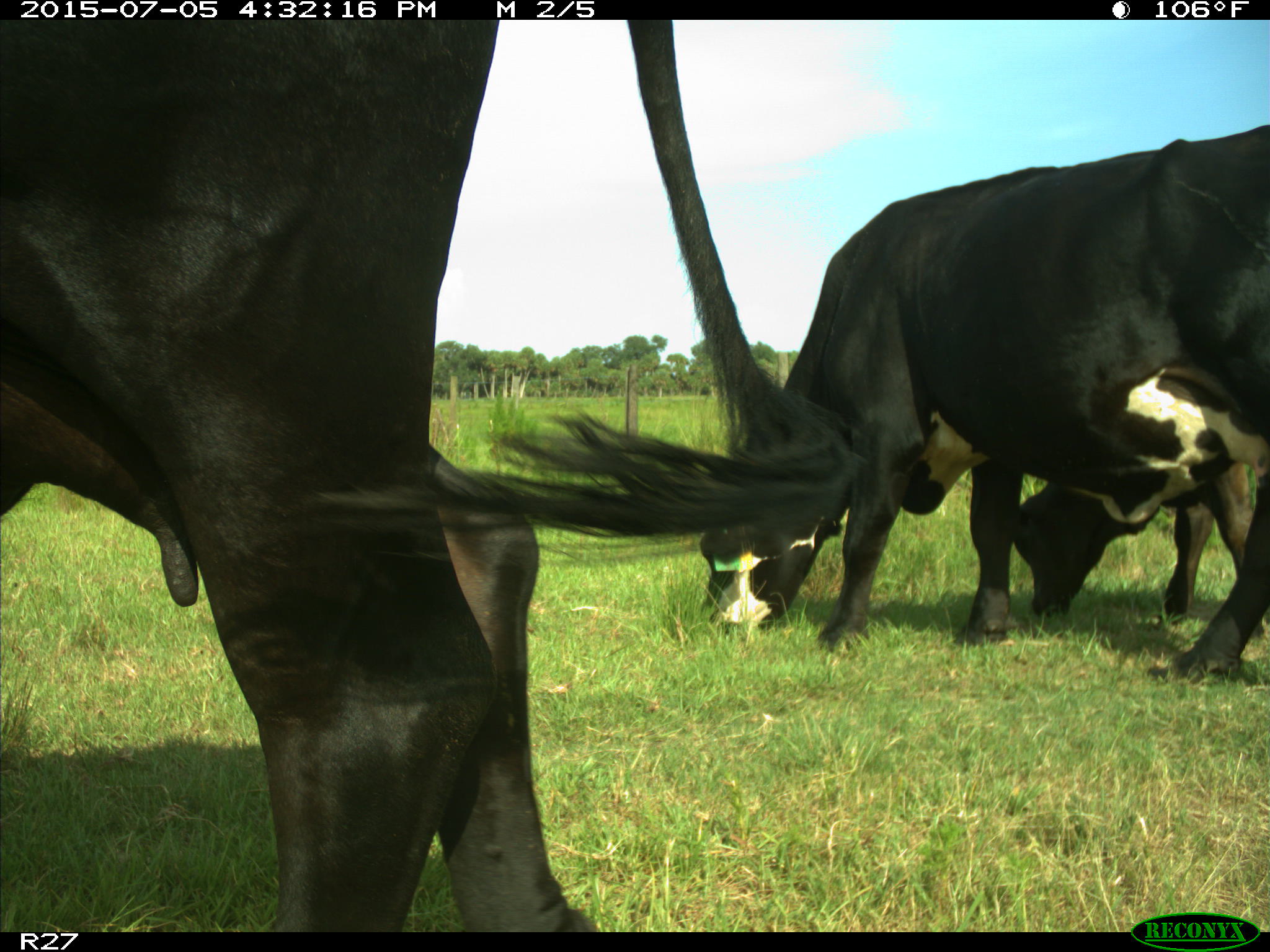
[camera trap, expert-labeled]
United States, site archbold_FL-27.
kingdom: Animalia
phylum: Chordata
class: Mammalia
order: Artiodactyla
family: Bovidae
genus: Bos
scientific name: Bos taurus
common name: domestic cow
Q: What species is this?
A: Bos taurus (domestic cow).